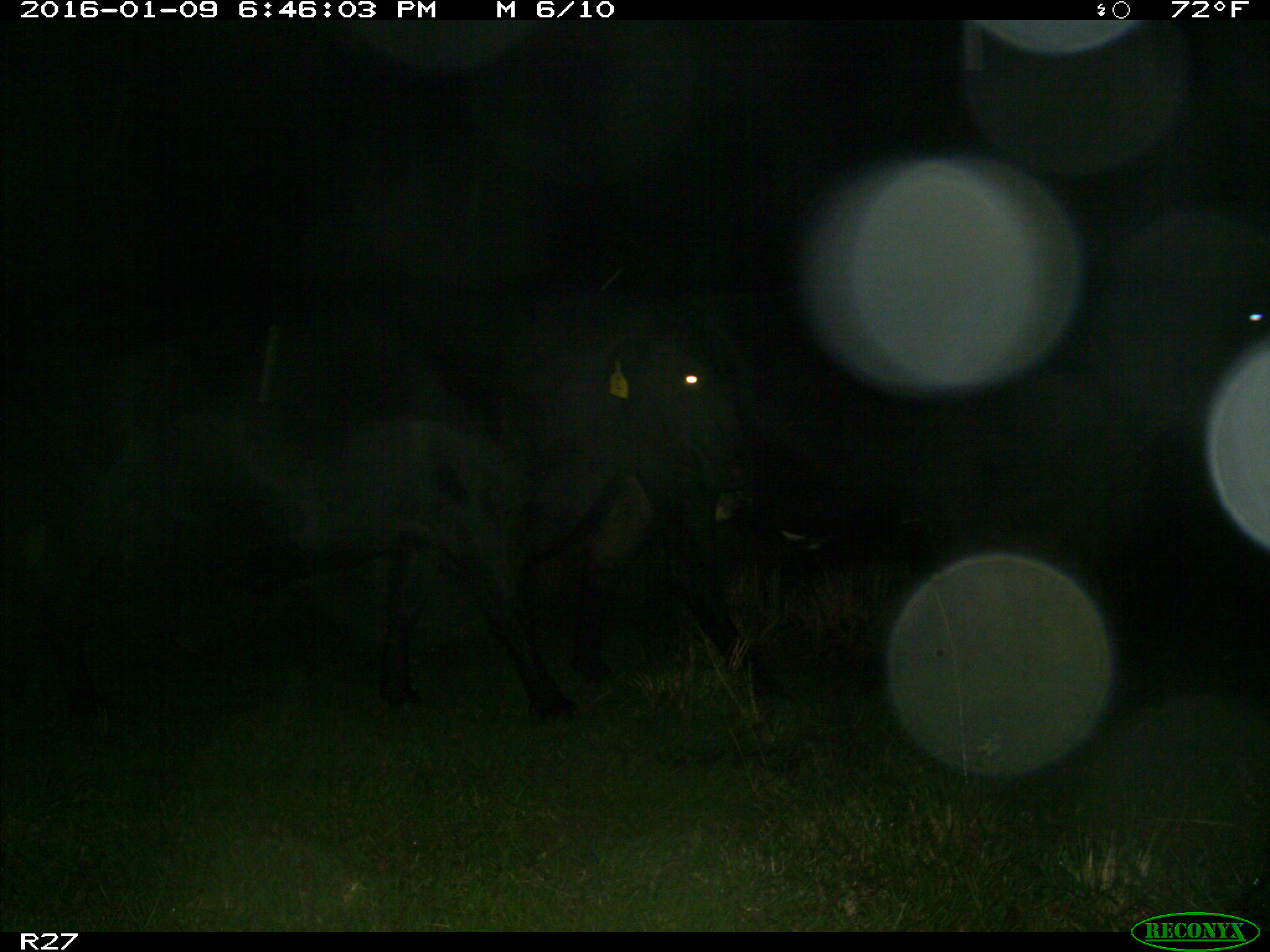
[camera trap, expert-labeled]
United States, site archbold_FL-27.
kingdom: Animalia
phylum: Chordata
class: Mammalia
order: Artiodactyla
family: Bovidae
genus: Bos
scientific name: Bos taurus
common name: domestic cow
Bos taurus (domestic cow).